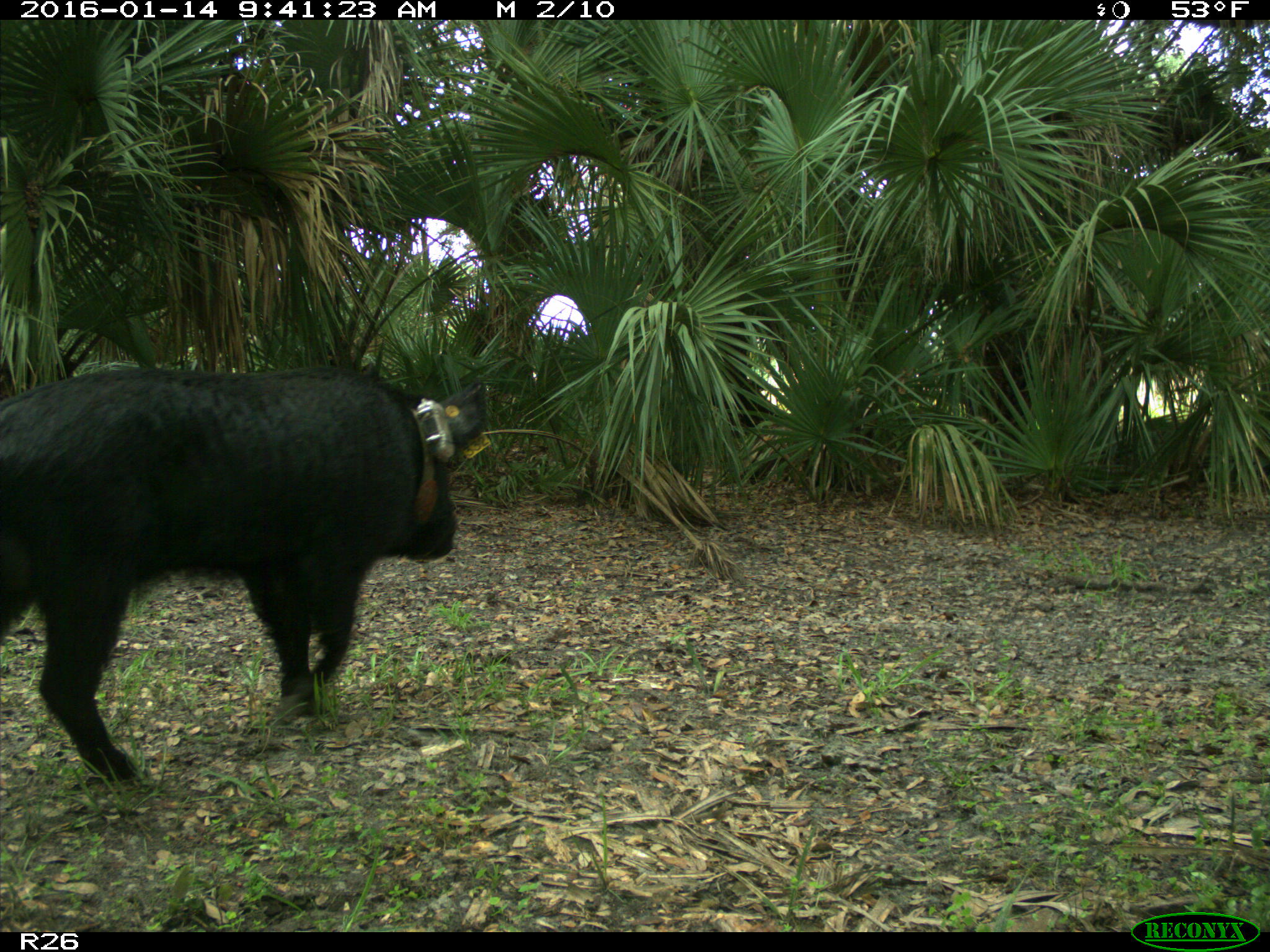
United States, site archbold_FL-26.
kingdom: Animalia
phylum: Chordata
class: Mammalia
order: Artiodactyla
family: Suidae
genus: Sus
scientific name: Sus scrofa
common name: wild boar